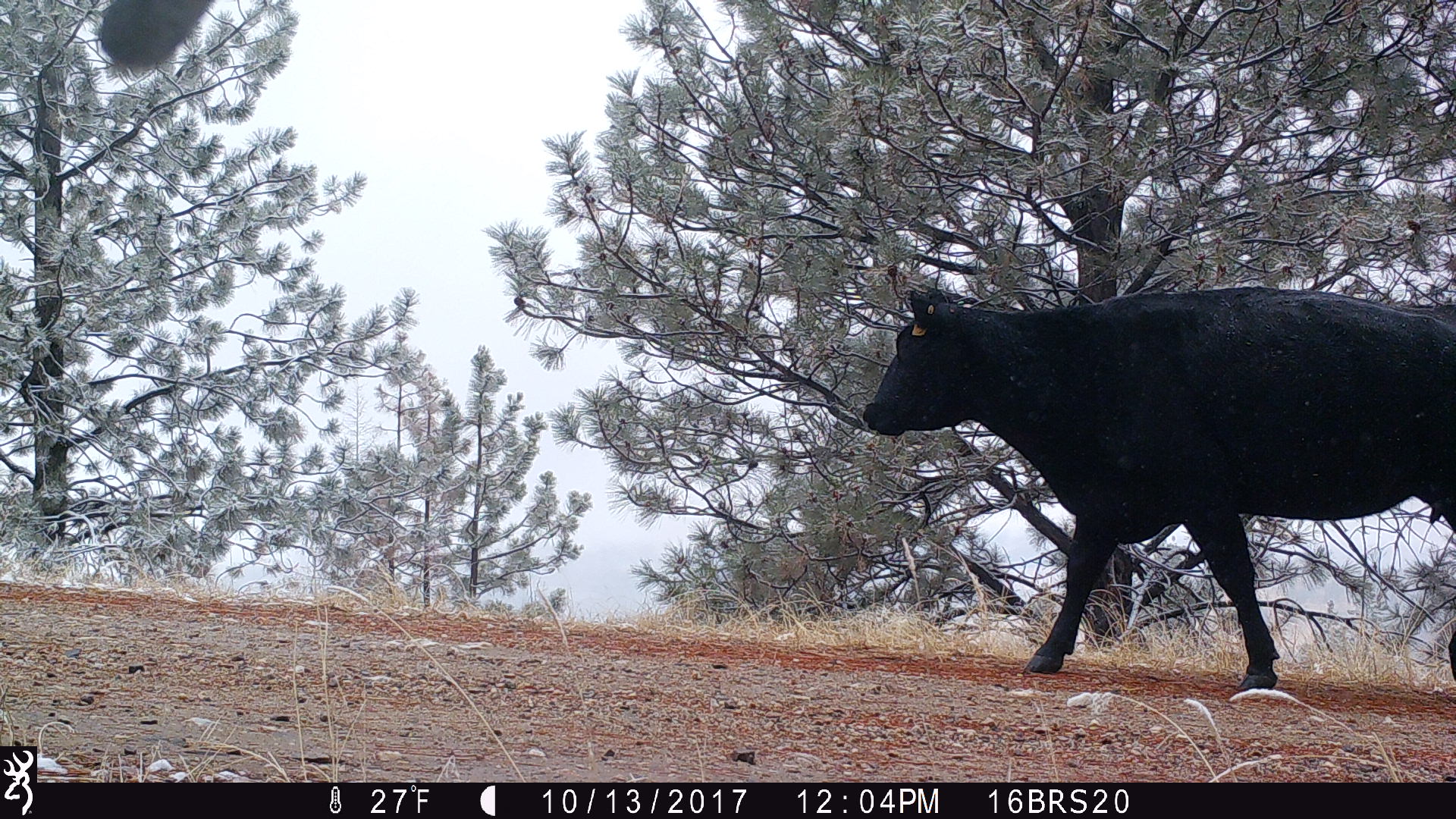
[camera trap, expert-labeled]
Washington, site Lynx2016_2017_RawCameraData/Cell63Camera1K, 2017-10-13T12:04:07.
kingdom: Animalia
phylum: Chordata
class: Mammalia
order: Artiodactyla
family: Bovidae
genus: Bos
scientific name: Bos taurus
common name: domestic cattle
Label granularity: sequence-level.